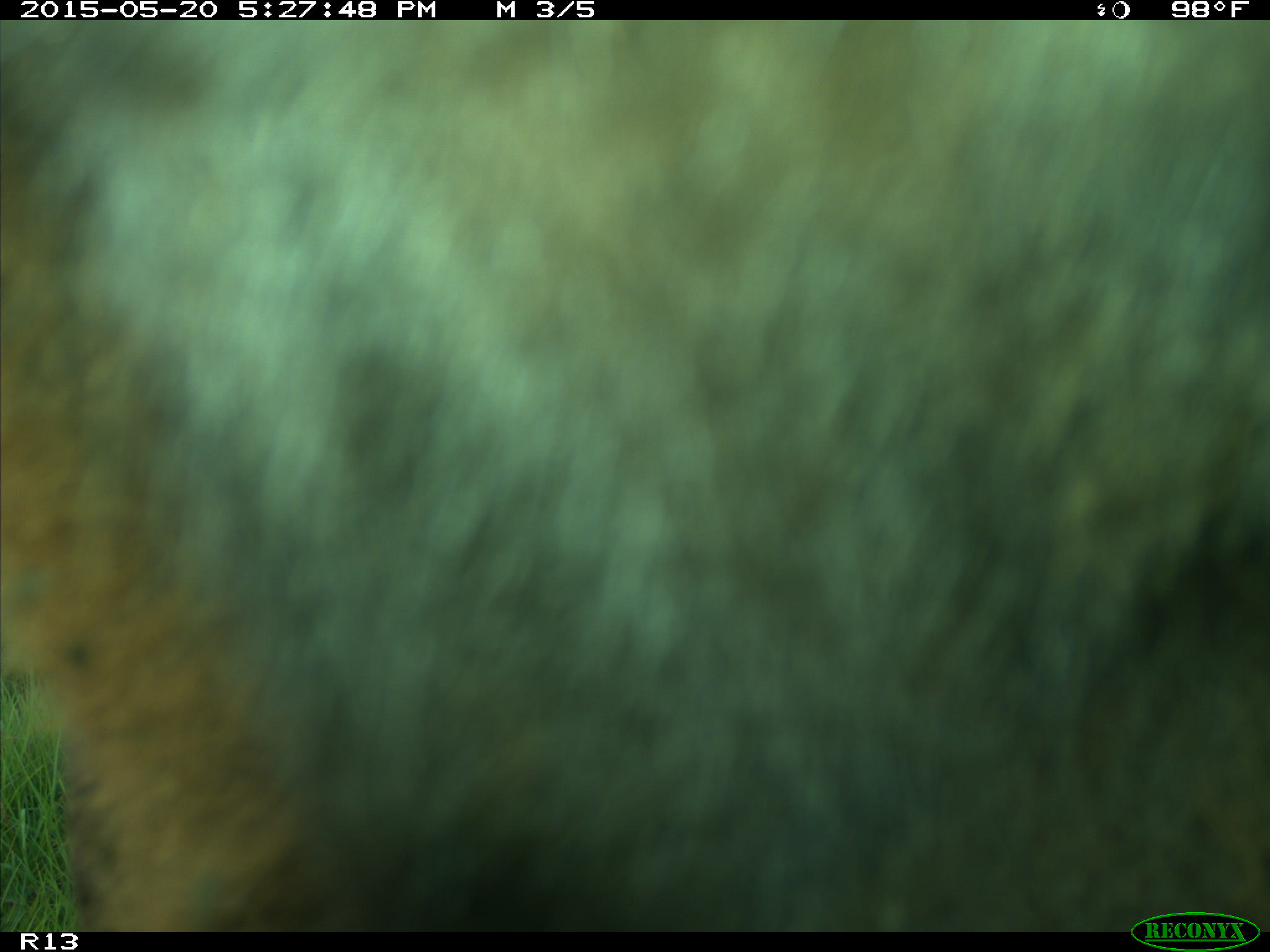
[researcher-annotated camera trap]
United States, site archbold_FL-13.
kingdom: Animalia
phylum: Chordata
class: Mammalia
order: Artiodactyla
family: Bovidae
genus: Bos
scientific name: Bos taurus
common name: domestic cow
Bos taurus (domestic cow).